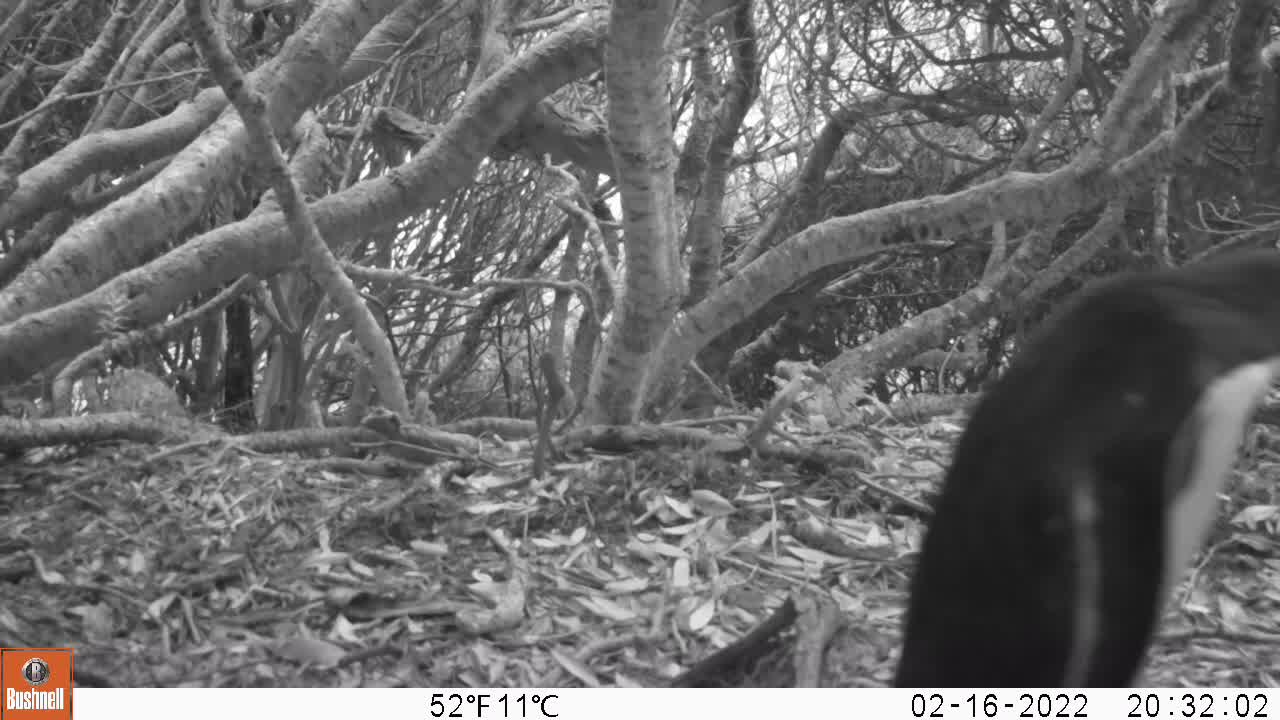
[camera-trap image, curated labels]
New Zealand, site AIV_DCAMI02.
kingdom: Animalia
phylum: Chordata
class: Aves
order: Sphenisciformes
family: Spheniscidae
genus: Megadyptes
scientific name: Megadyptes antipodes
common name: yellow-eyed penguin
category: yellow eyed penguin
Yellow eyed penguin (yellow-eyed penguin) (Megadyptes antipodes).